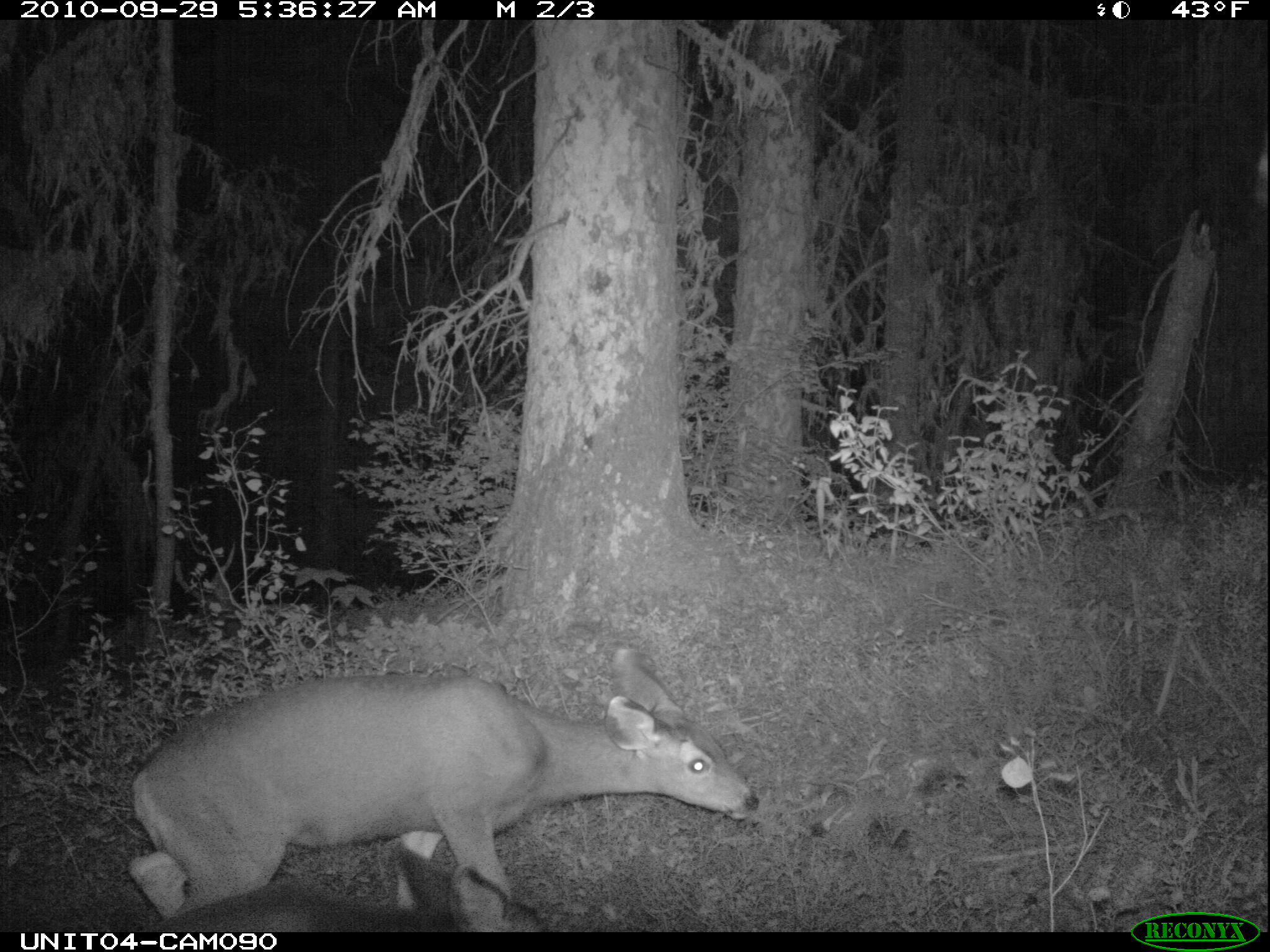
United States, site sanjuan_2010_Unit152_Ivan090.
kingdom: Animalia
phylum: Chordata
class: Mammalia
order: Artiodactyla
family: Cervidae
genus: Odocoileus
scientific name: Odocoileus hemionus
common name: mule deer